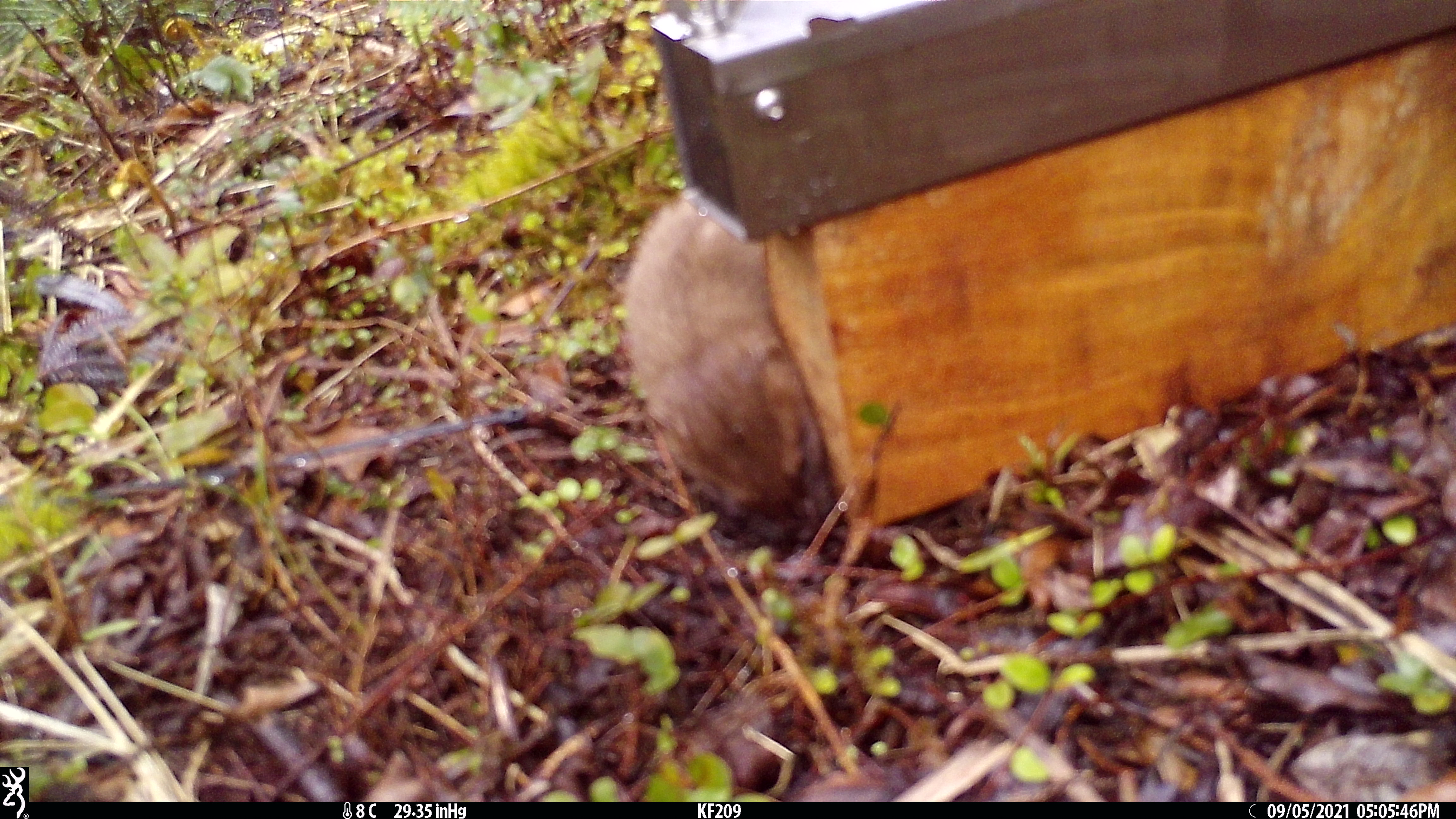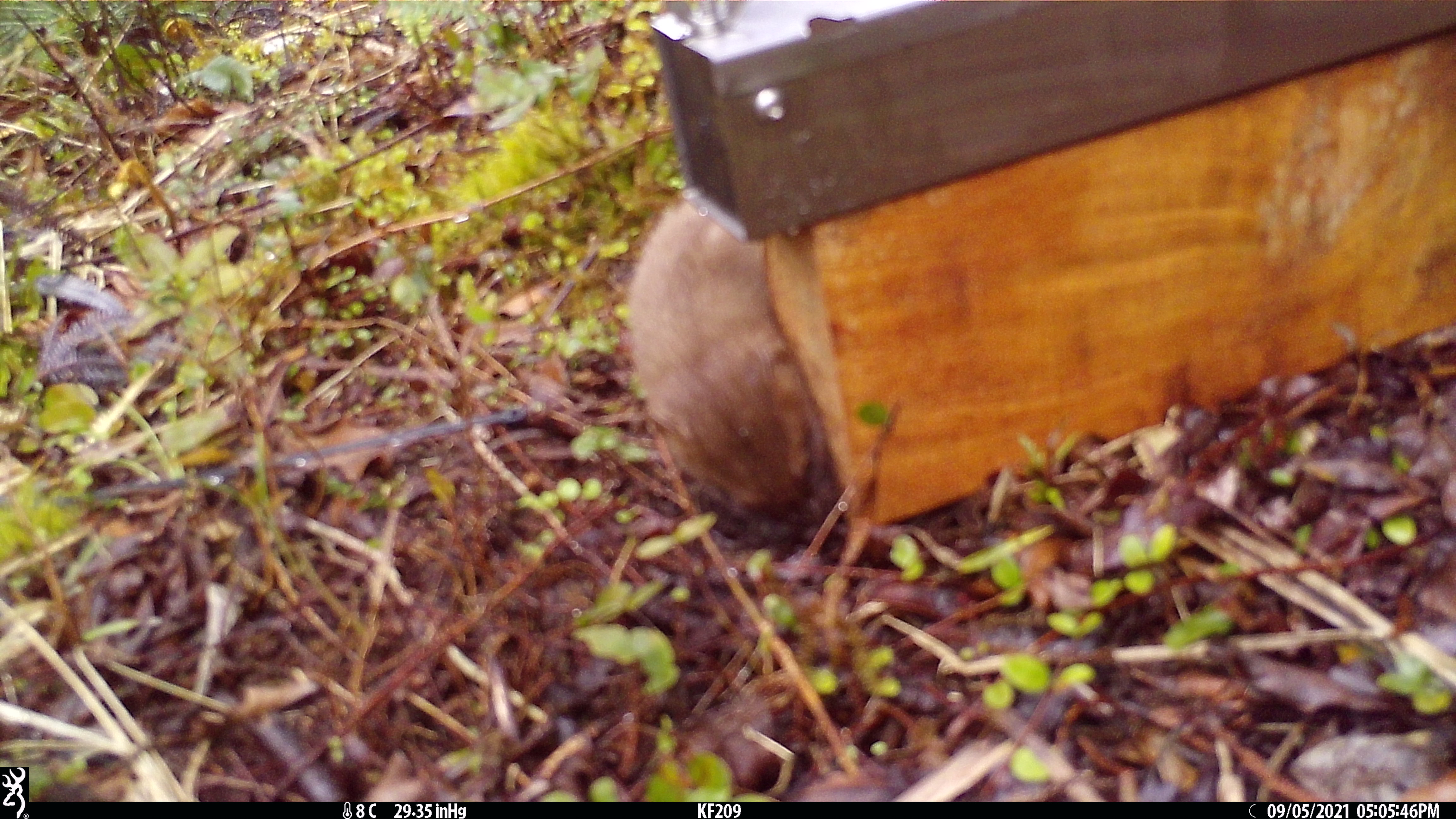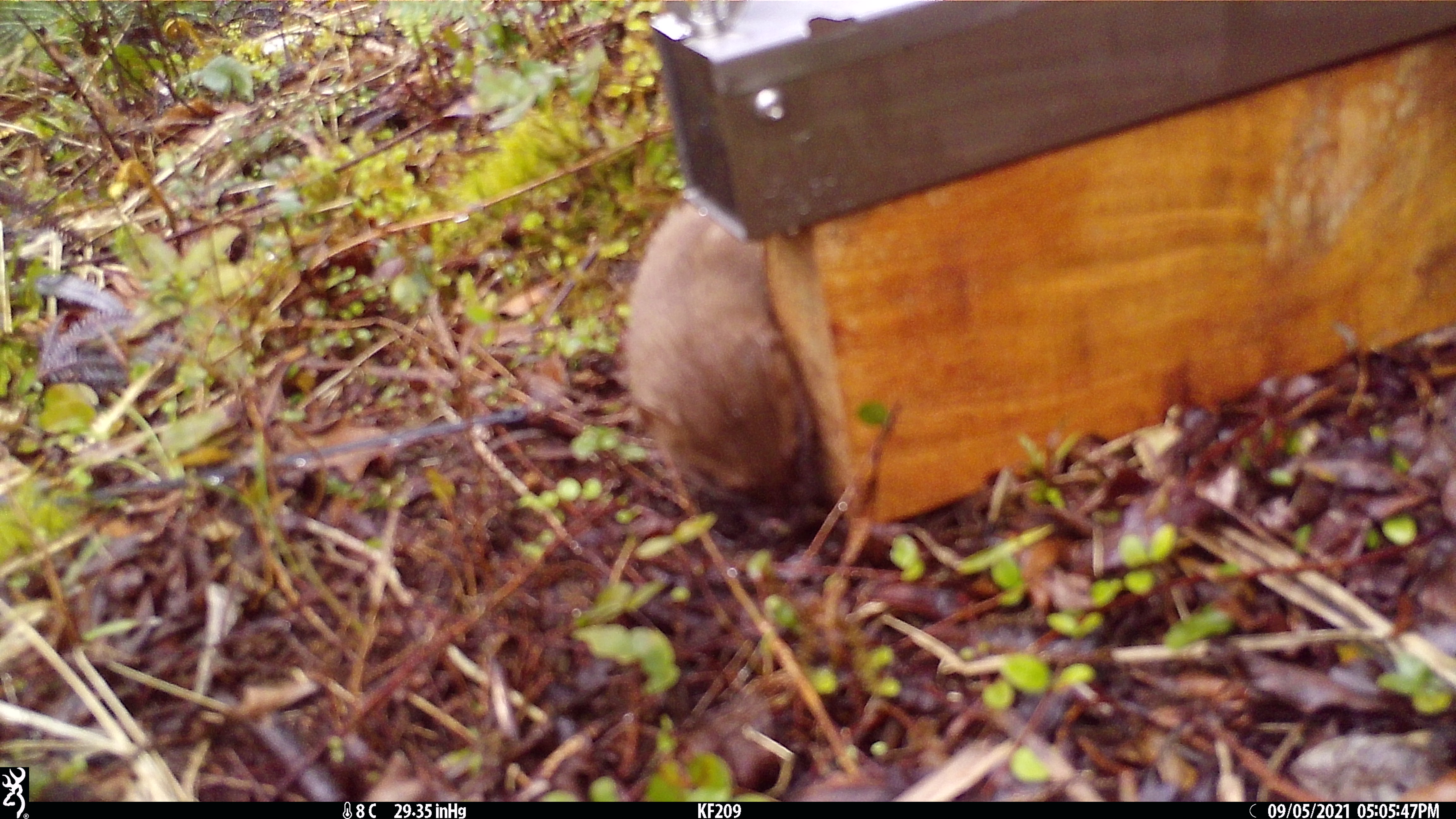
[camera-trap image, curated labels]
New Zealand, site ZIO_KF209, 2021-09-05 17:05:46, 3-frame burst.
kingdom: Animalia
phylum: Chordata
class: Mammalia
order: Carnivora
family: Mustelidae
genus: Mustela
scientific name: Mustela erminea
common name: stoat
Stoat (Mustela erminea).